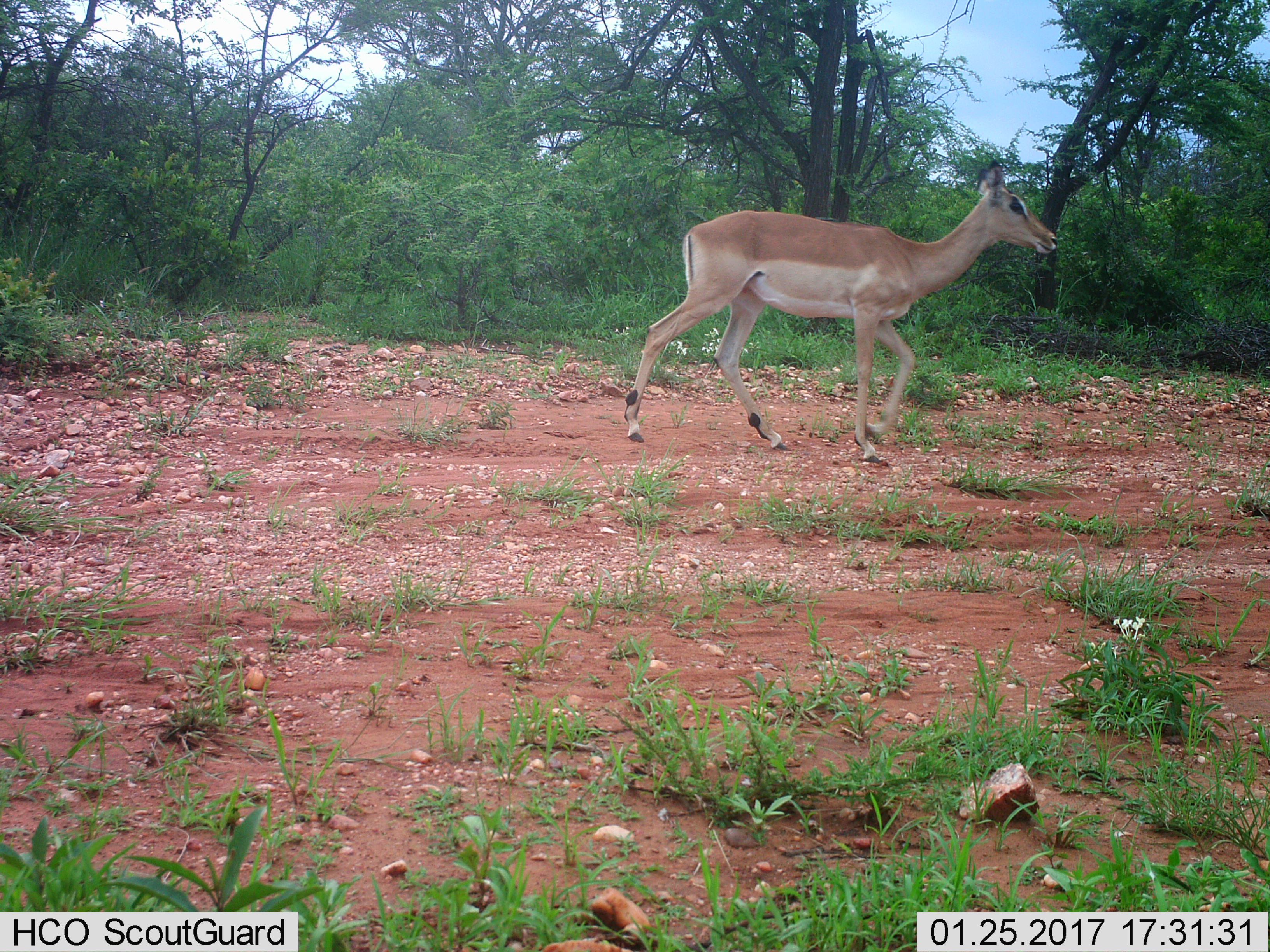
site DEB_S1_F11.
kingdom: Animalia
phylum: Chordata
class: Mammalia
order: Artiodactyla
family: Bovidae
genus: Aepyceros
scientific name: Aepyceros melampus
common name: impala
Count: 1.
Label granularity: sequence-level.